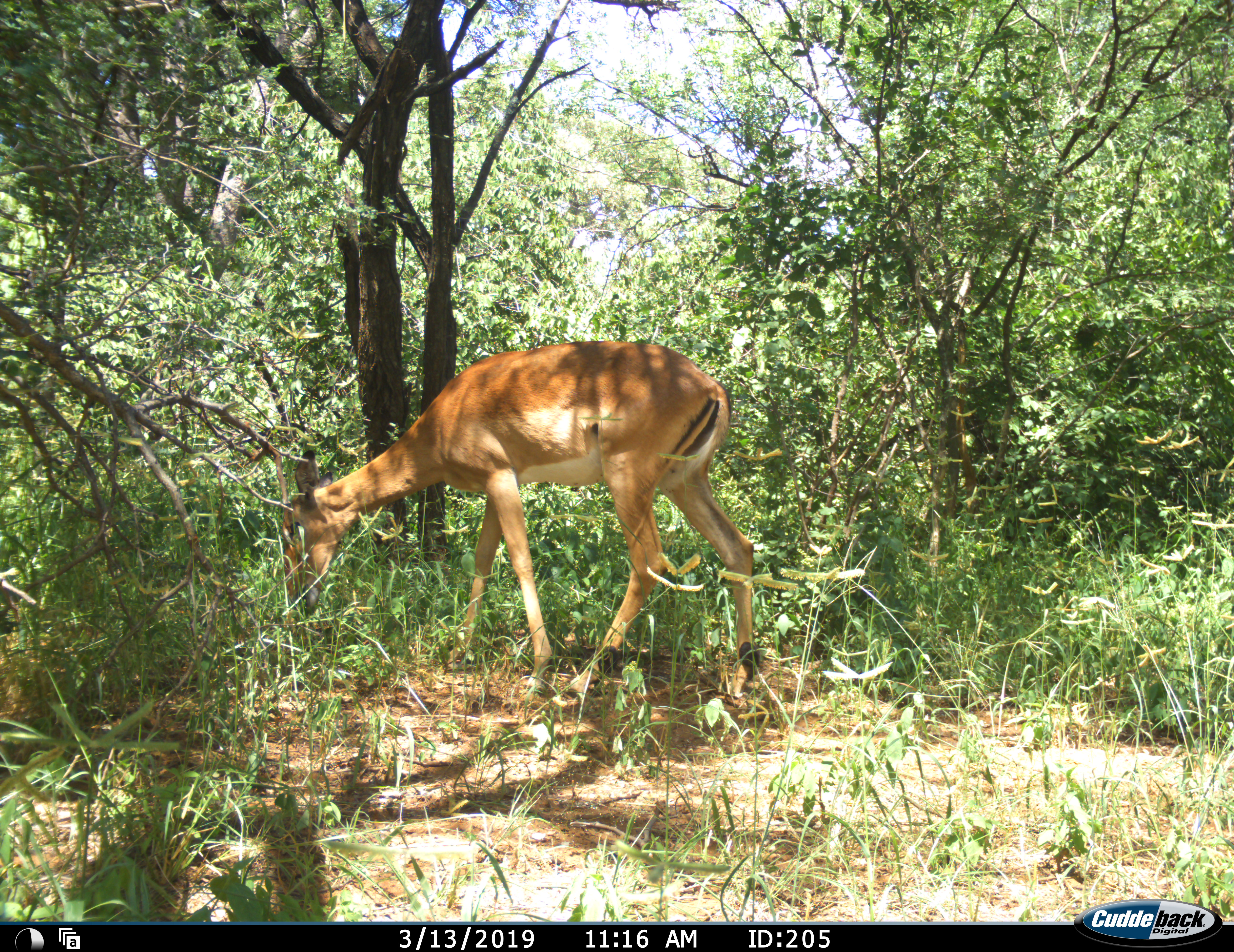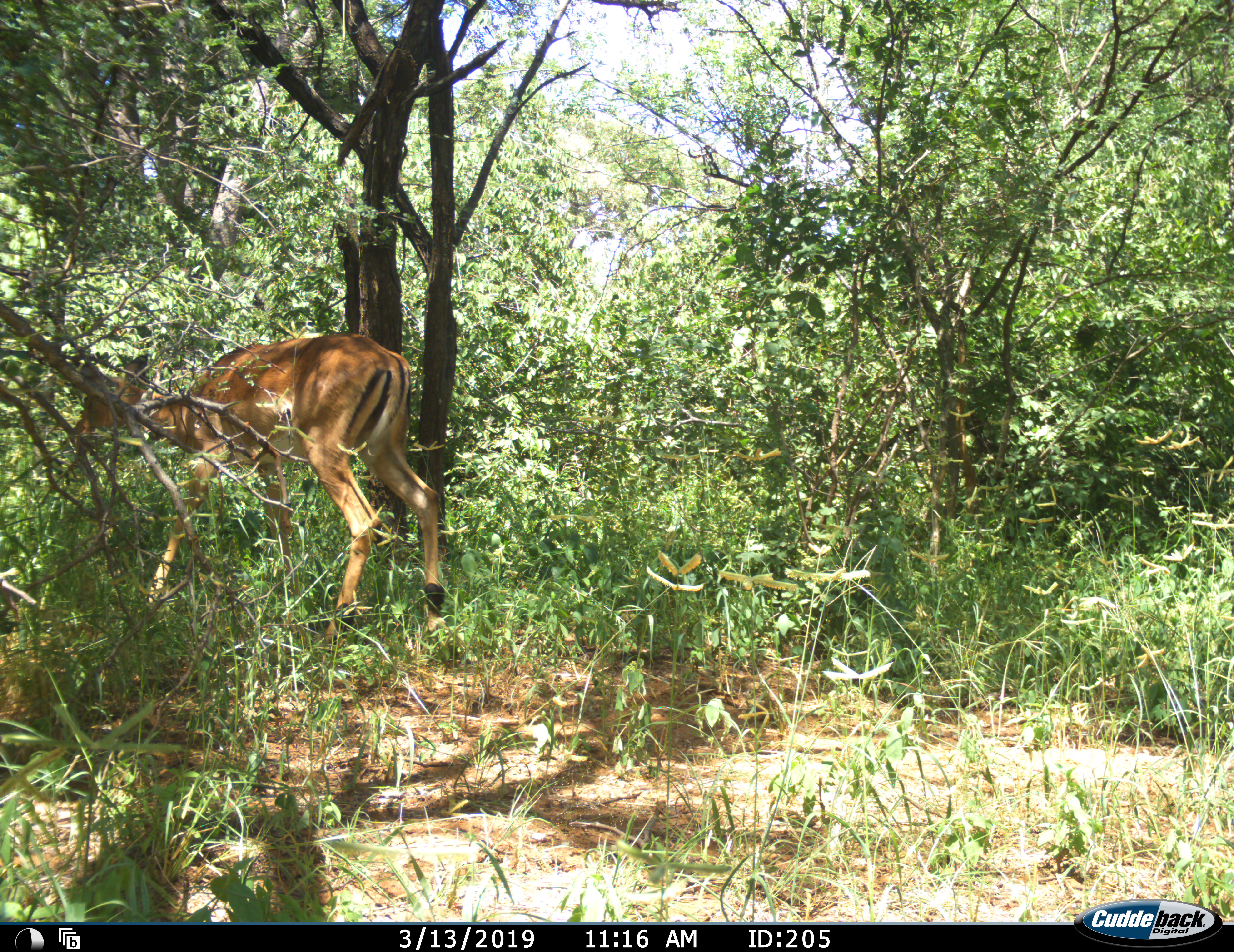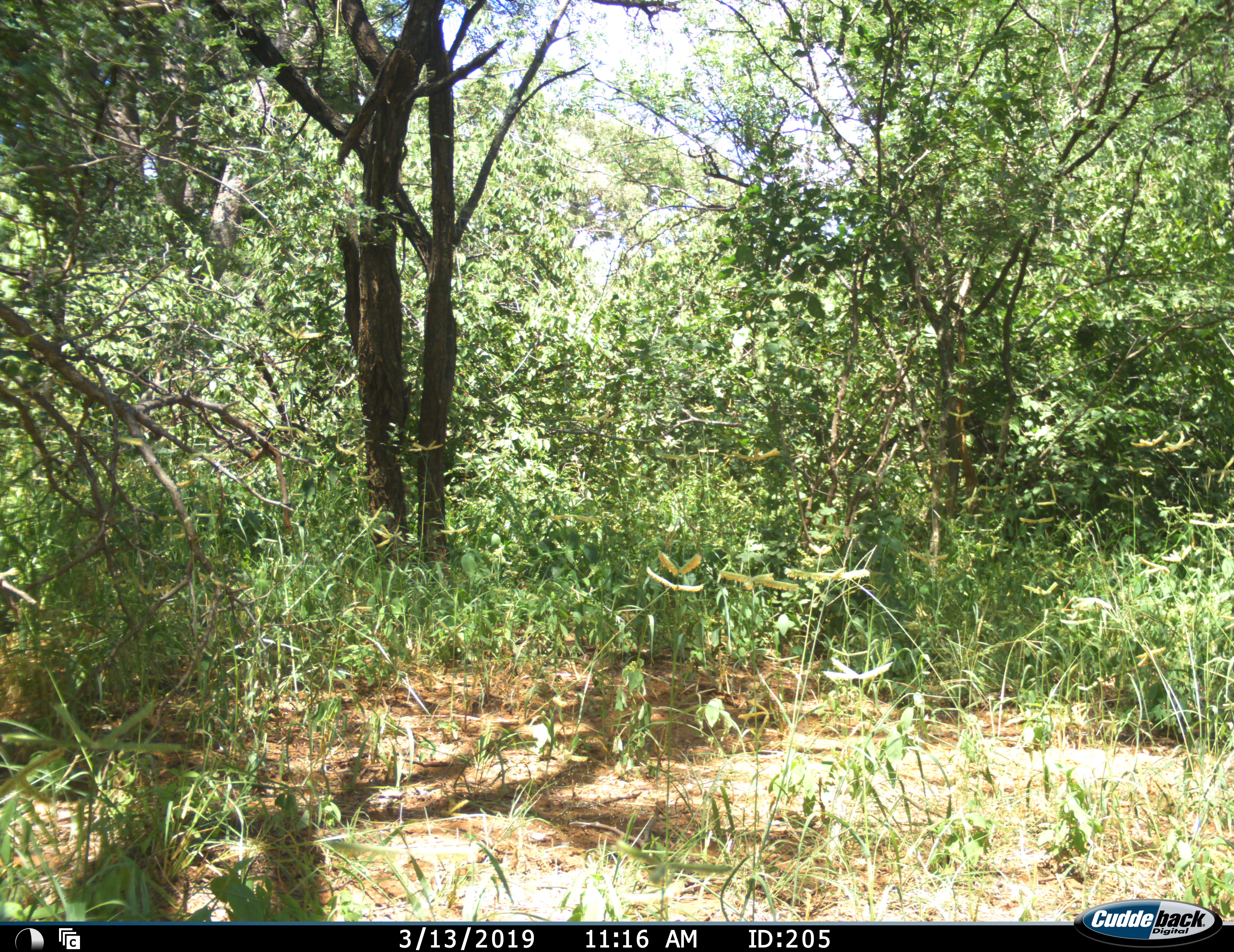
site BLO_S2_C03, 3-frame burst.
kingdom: Animalia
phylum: Chordata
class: Mammalia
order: Artiodactyla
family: Bovidae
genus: Aepyceros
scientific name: Aepyceros melampus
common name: impala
Impala (Aepyceros melampus), count 1. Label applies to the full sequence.